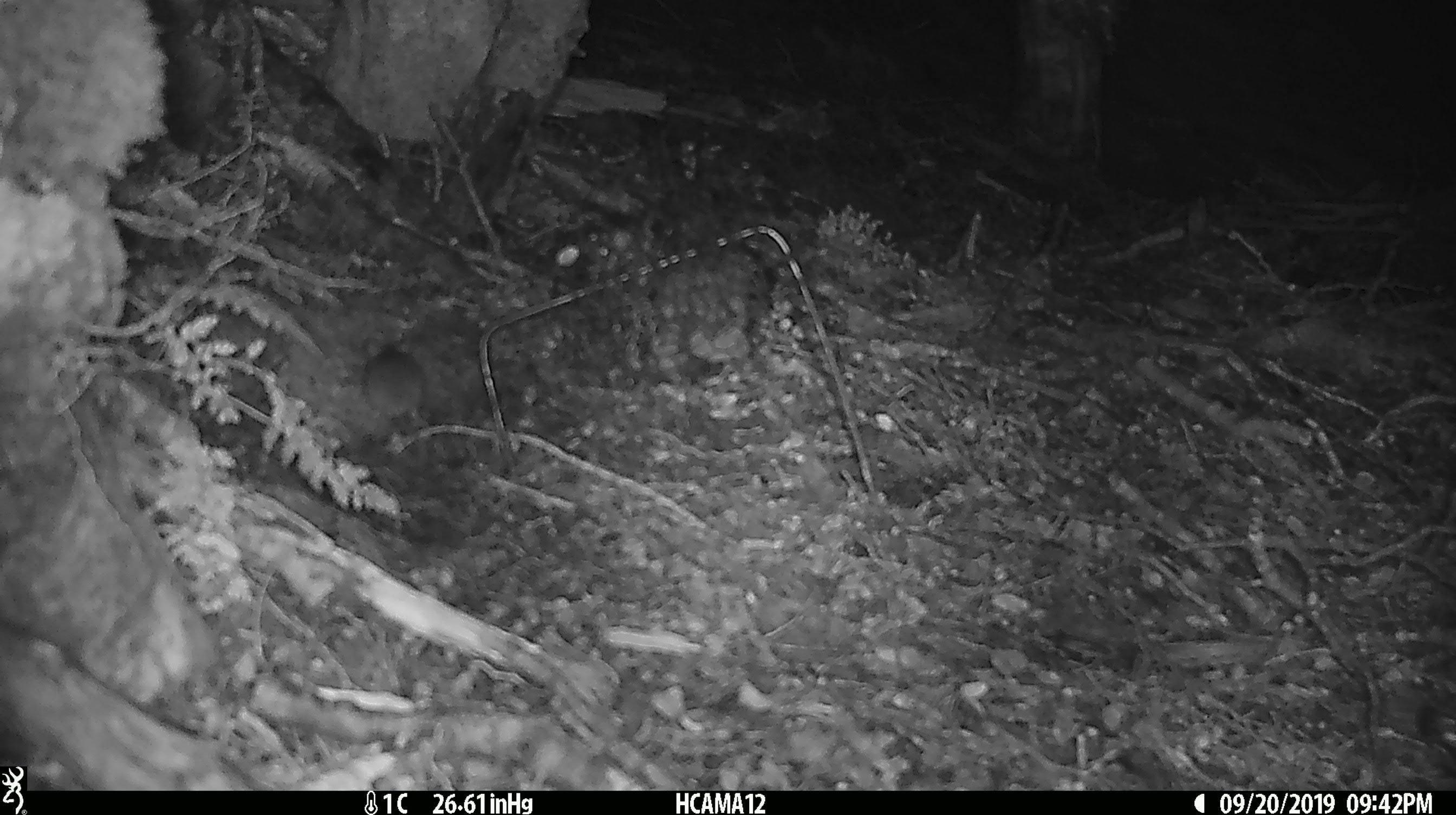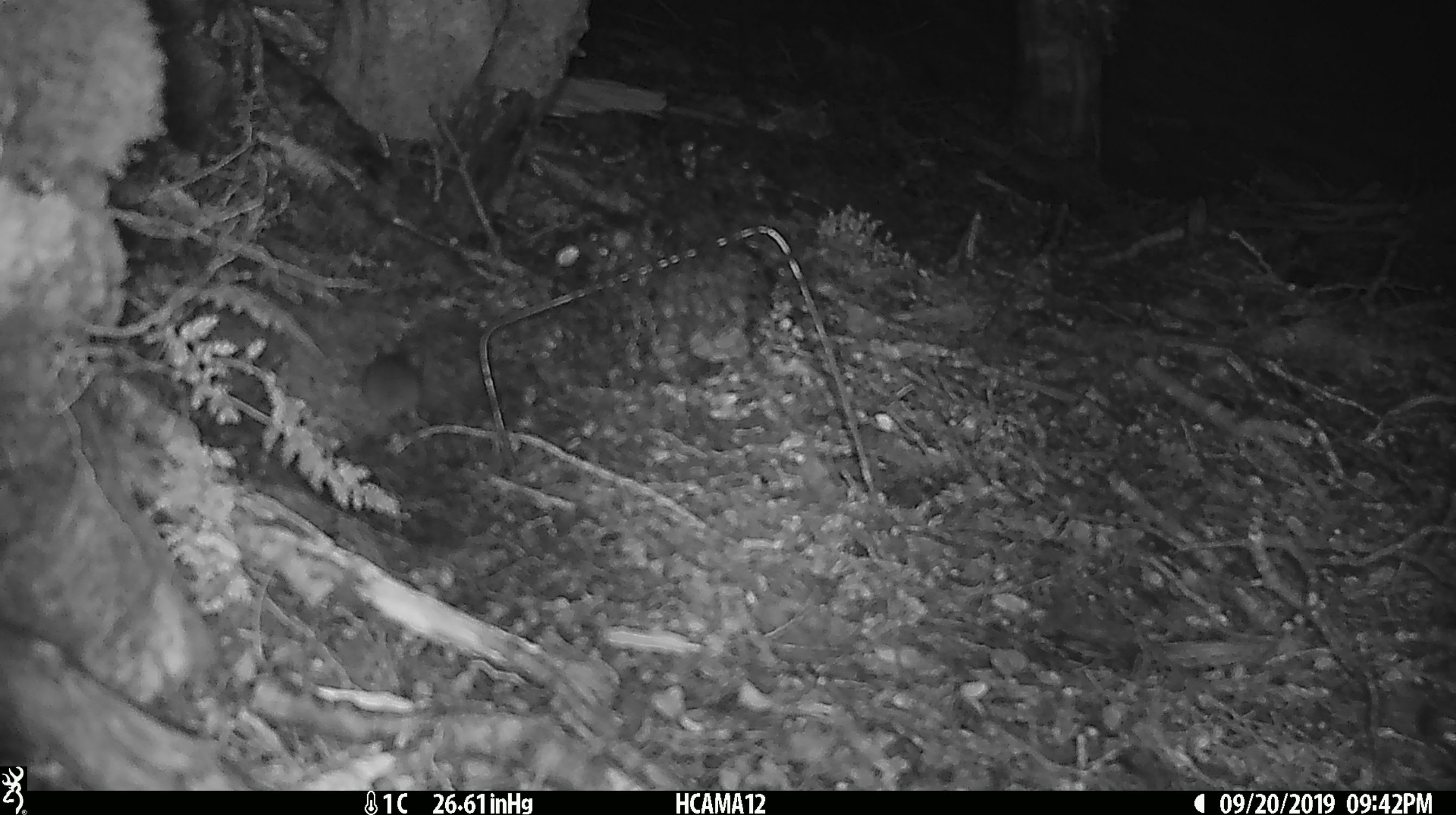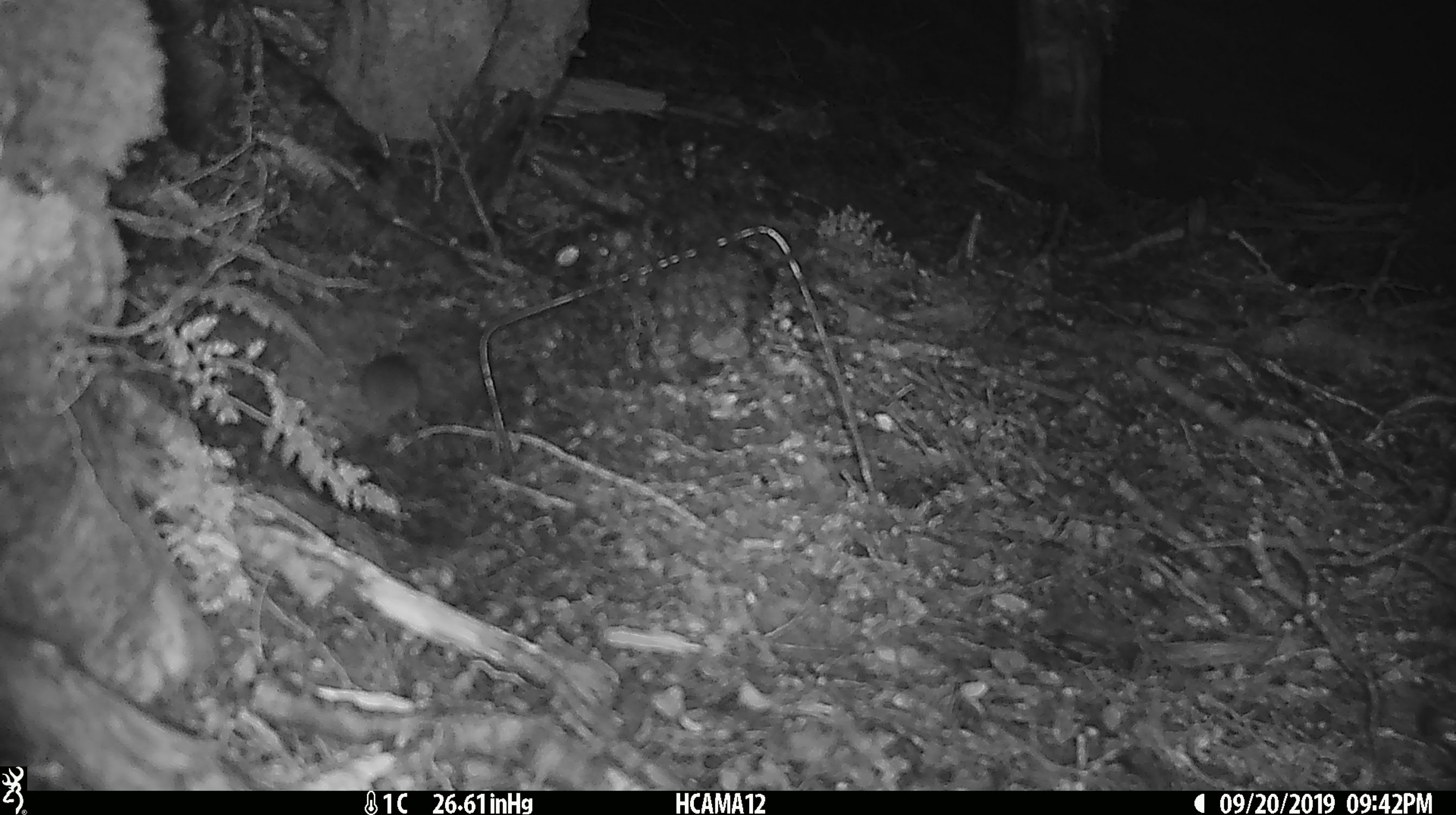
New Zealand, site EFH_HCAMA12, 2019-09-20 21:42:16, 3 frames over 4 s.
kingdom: Animalia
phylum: Chordata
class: Mammalia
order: Rodentia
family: Muridae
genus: Mus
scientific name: Mus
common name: mouse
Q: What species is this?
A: Mouse (Mus).